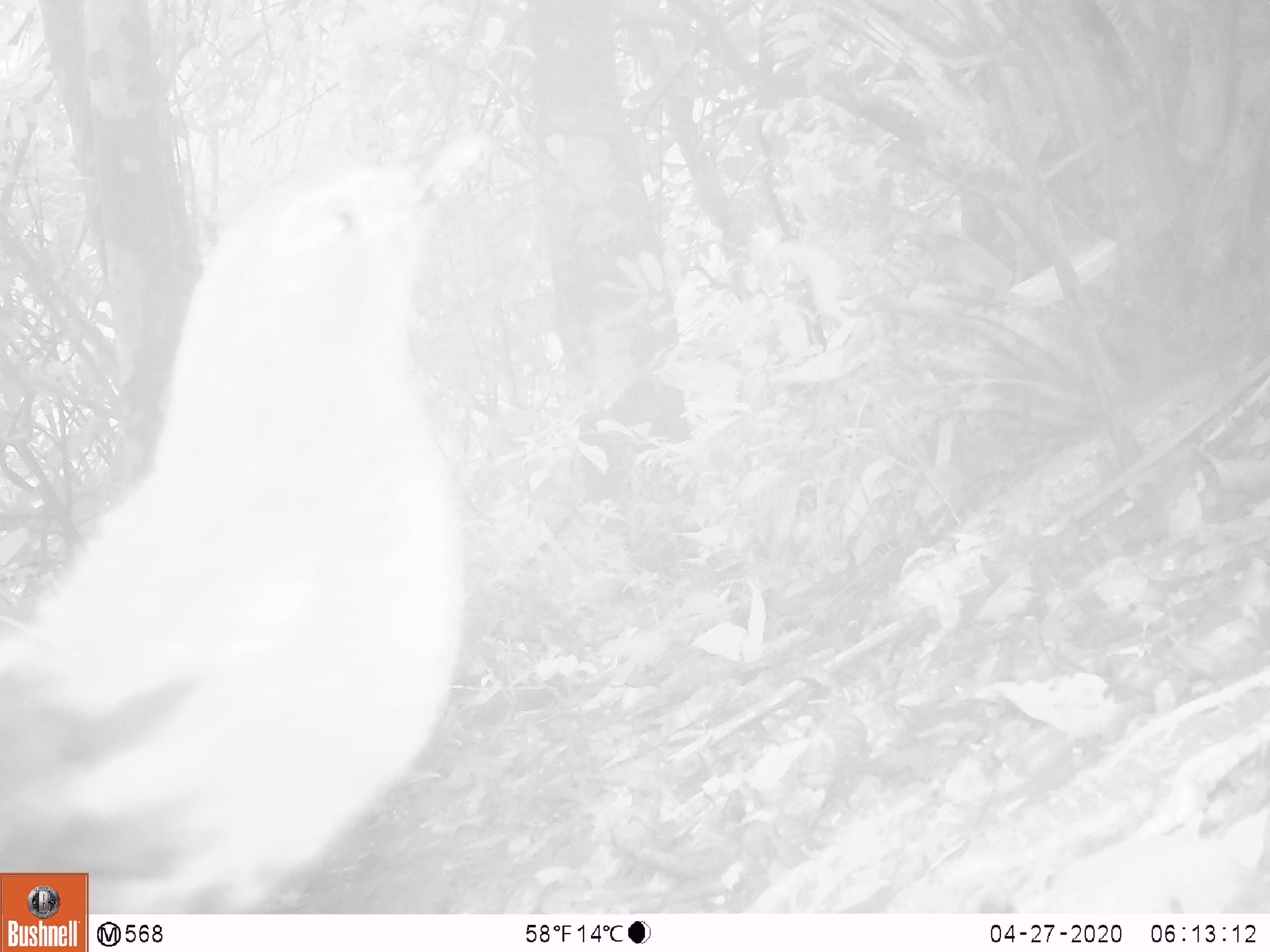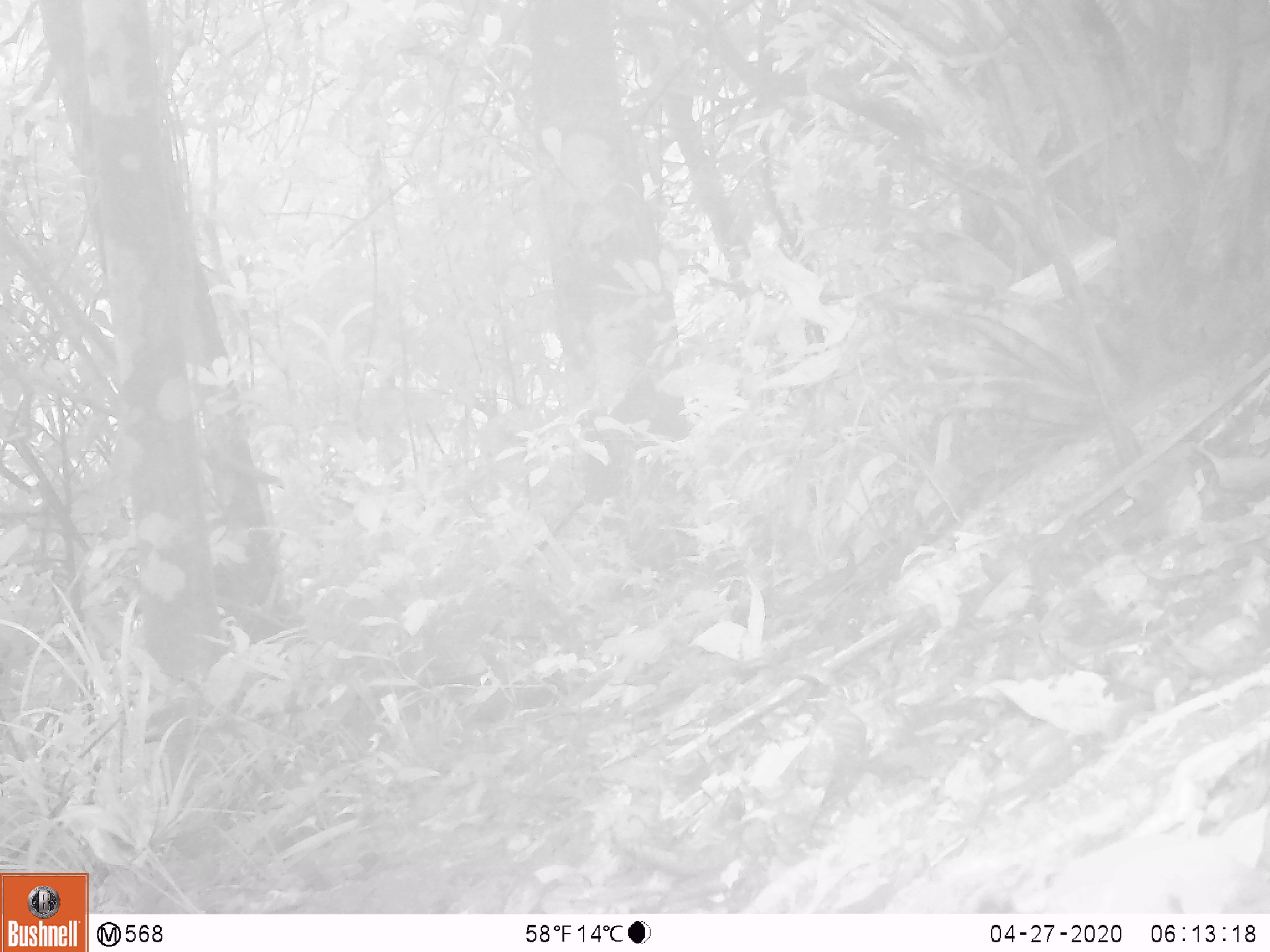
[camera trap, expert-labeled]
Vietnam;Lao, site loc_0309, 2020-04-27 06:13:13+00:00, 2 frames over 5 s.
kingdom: Animalia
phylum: Chordata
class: Aves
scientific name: Aves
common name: bird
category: unidentified bird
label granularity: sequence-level